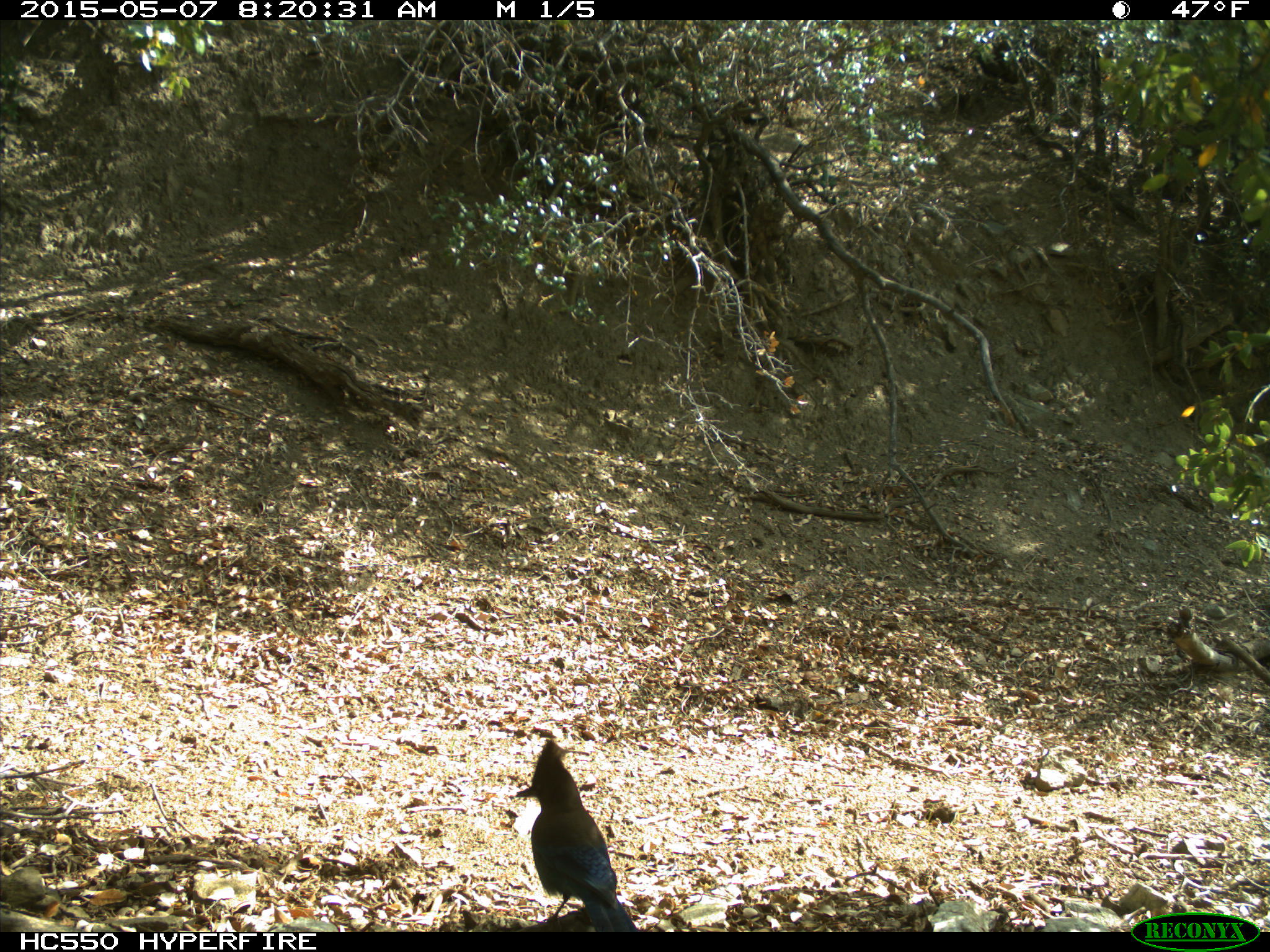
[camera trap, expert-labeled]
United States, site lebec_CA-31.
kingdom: Animalia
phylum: Chordata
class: Aves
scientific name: Aves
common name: birds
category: unidentified bird